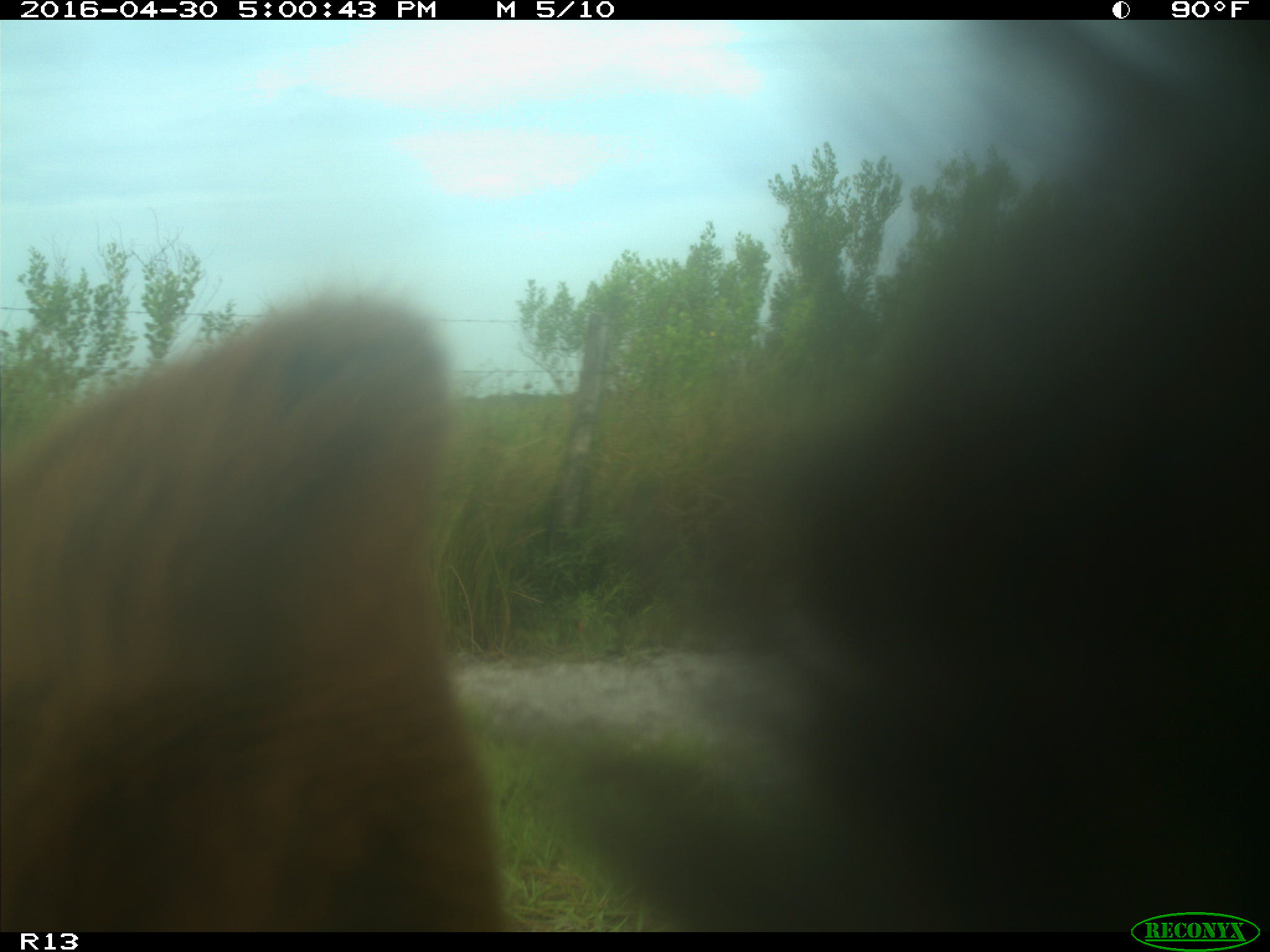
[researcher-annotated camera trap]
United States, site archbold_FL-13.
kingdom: Animalia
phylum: Chordata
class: Mammalia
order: Artiodactyla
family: Bovidae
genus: Bos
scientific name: Bos taurus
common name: domestic cow